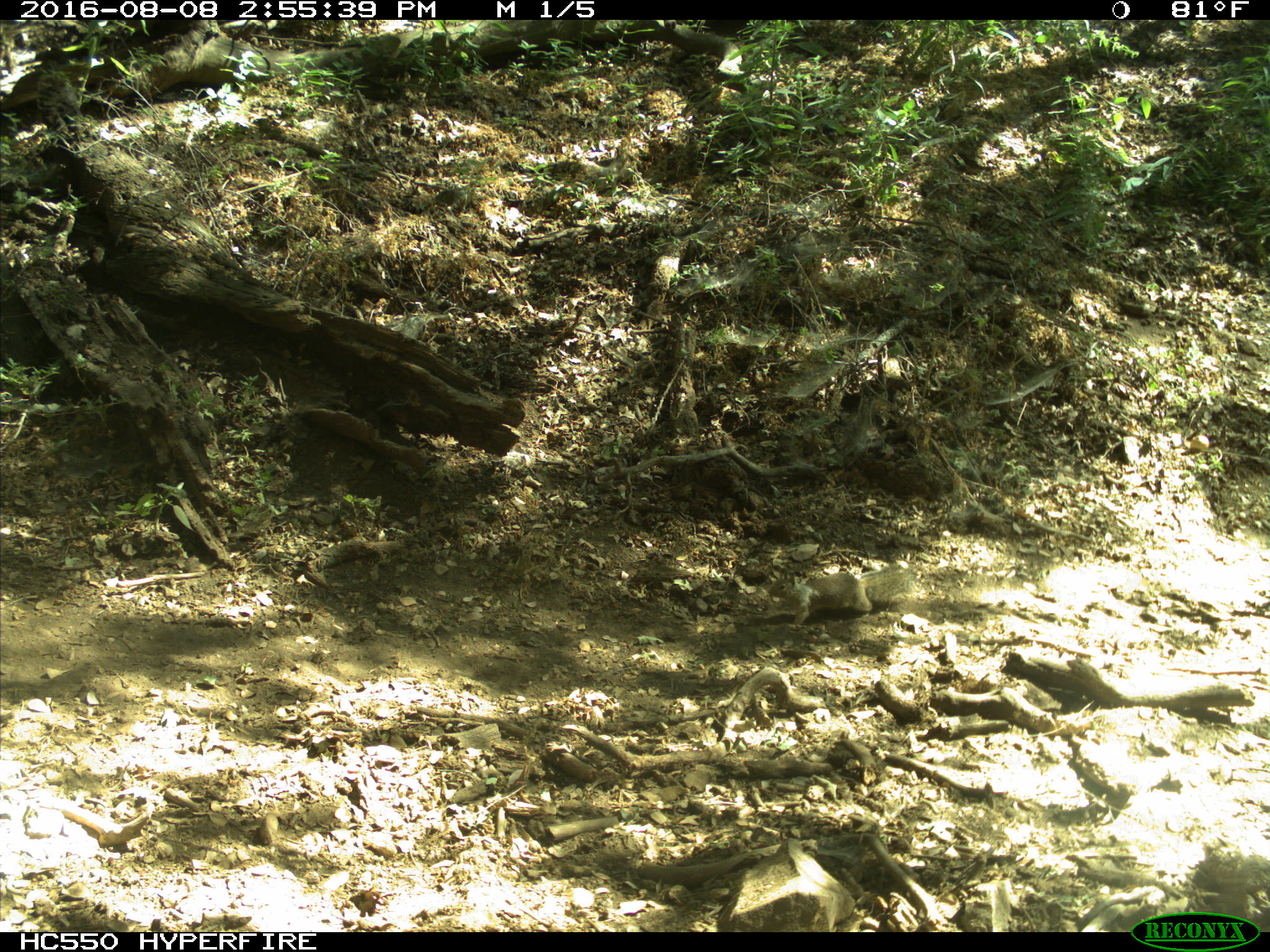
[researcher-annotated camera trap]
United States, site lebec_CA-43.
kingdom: Animalia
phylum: Chordata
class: Mammalia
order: Rodentia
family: Sciuridae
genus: Otospermophilus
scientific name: Otospermophilus beecheyi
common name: california ground squirrel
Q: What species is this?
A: Otospermophilus beecheyi (california ground squirrel).